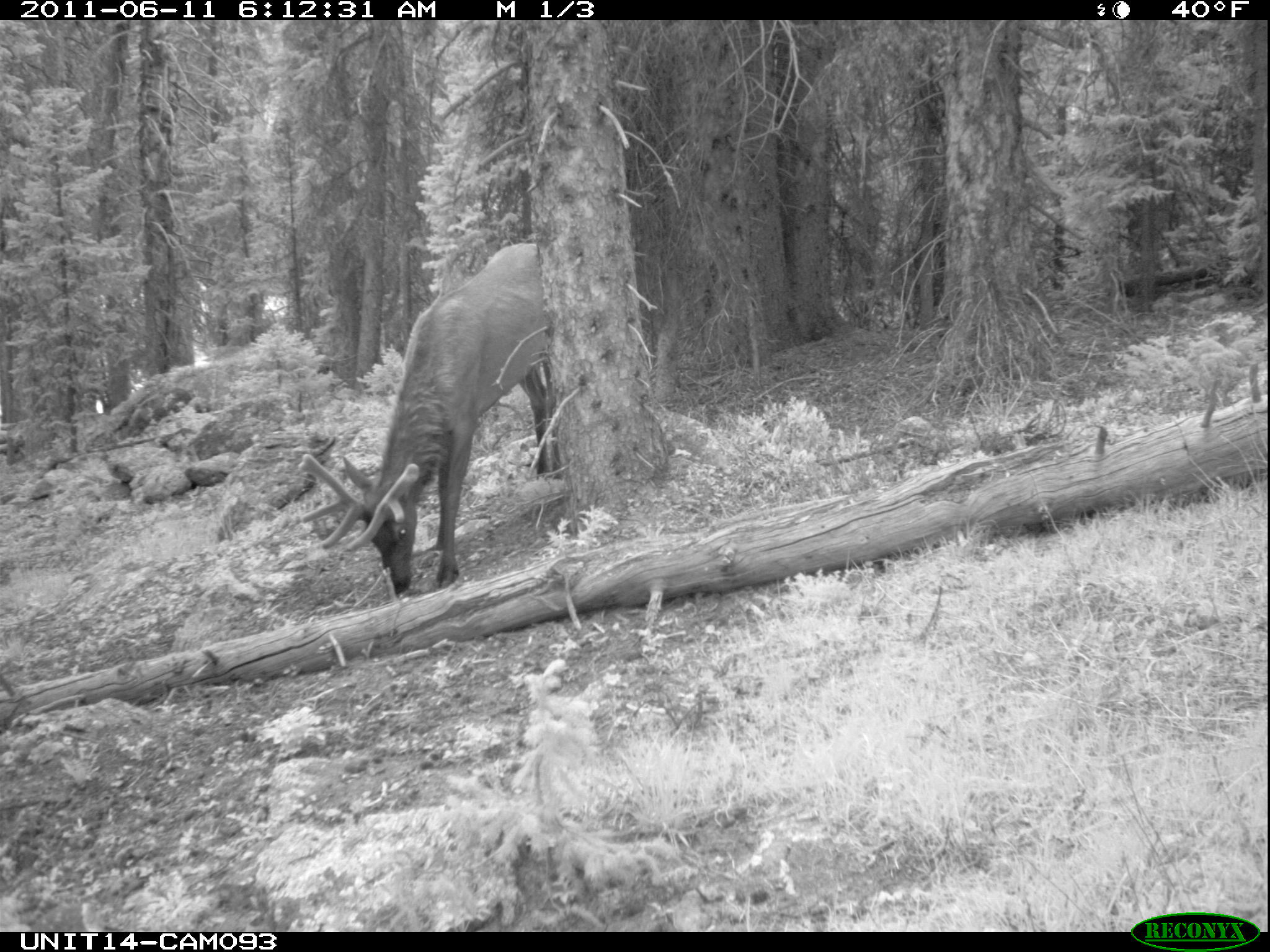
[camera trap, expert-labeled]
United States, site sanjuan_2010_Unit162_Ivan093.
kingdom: Animalia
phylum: Chordata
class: Mammalia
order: Artiodactyla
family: Cervidae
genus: Cervus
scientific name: Cervus elaphus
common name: red deer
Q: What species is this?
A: Cervus elaphus (red deer).